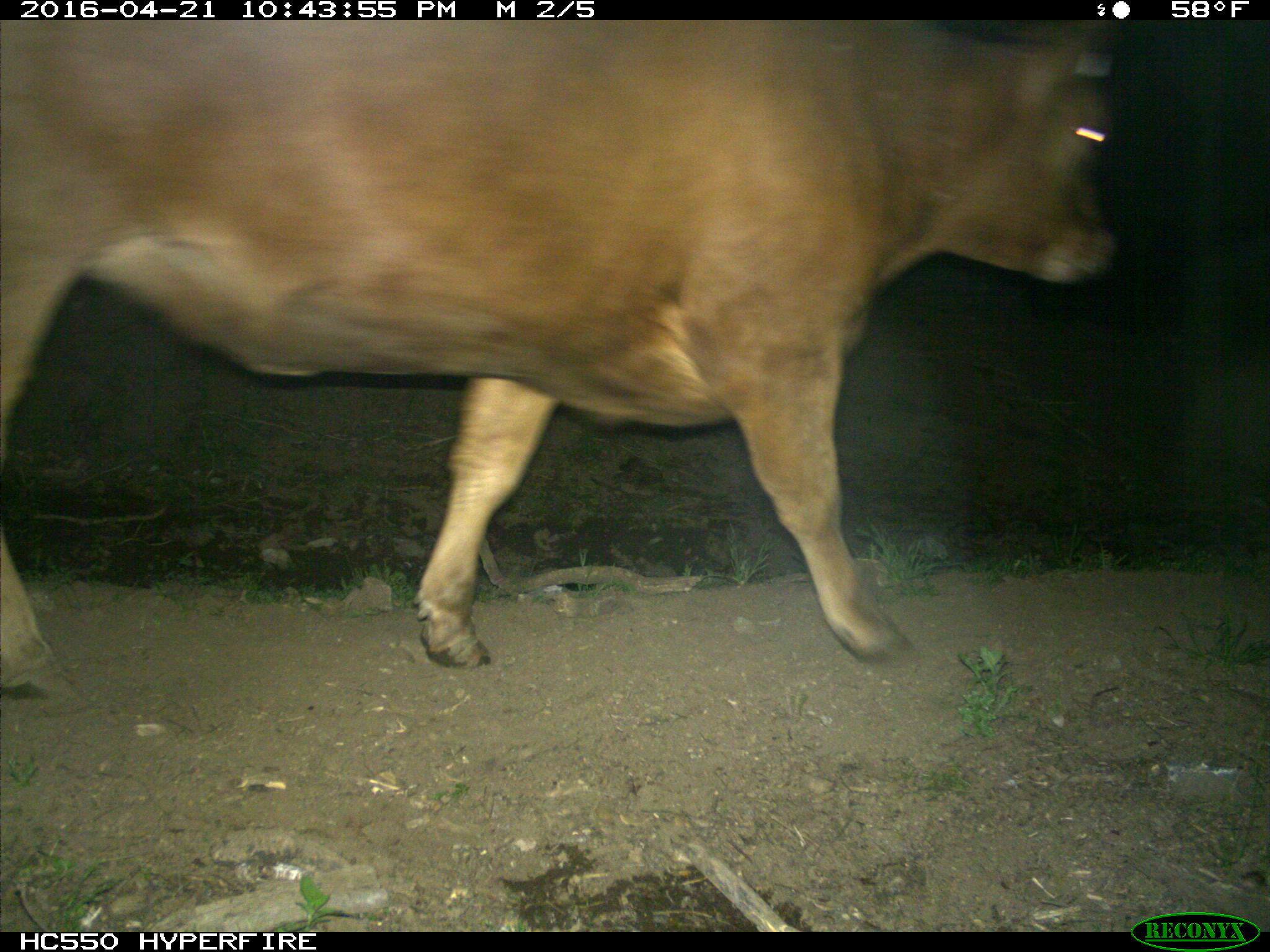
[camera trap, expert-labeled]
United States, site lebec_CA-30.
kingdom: Animalia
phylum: Chordata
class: Mammalia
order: Artiodactyla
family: Bovidae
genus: Bos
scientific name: Bos taurus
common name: domestic cow